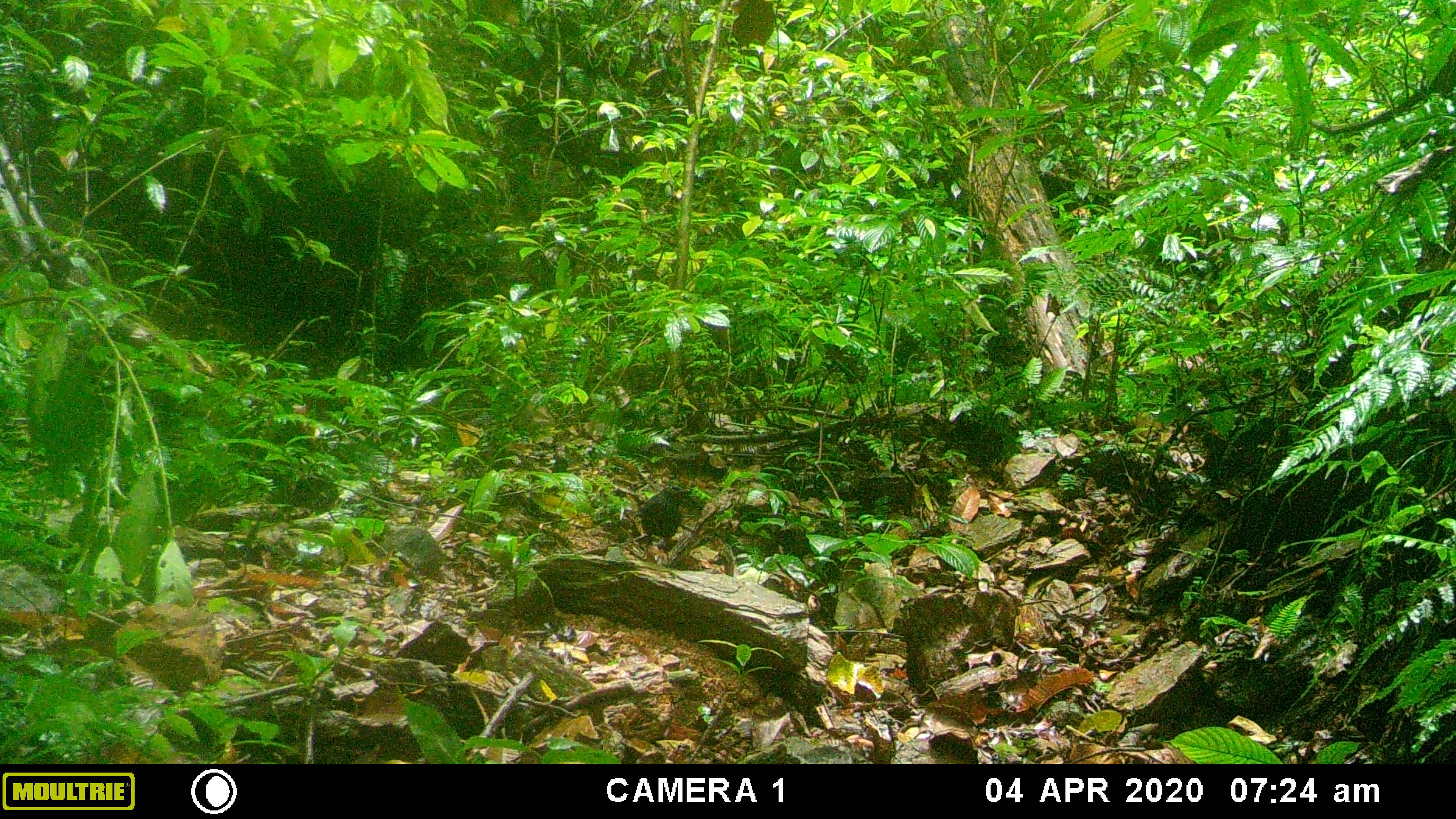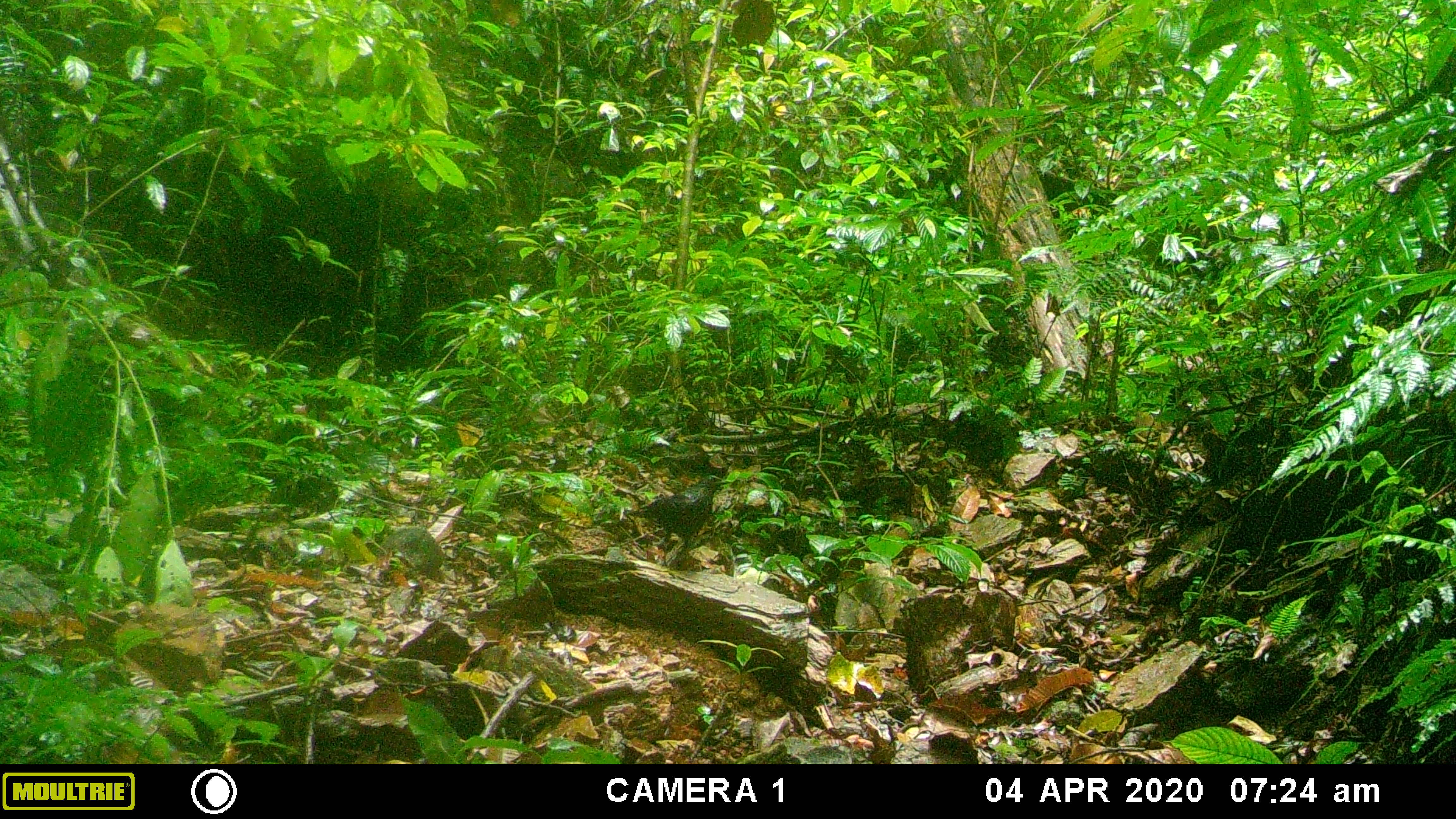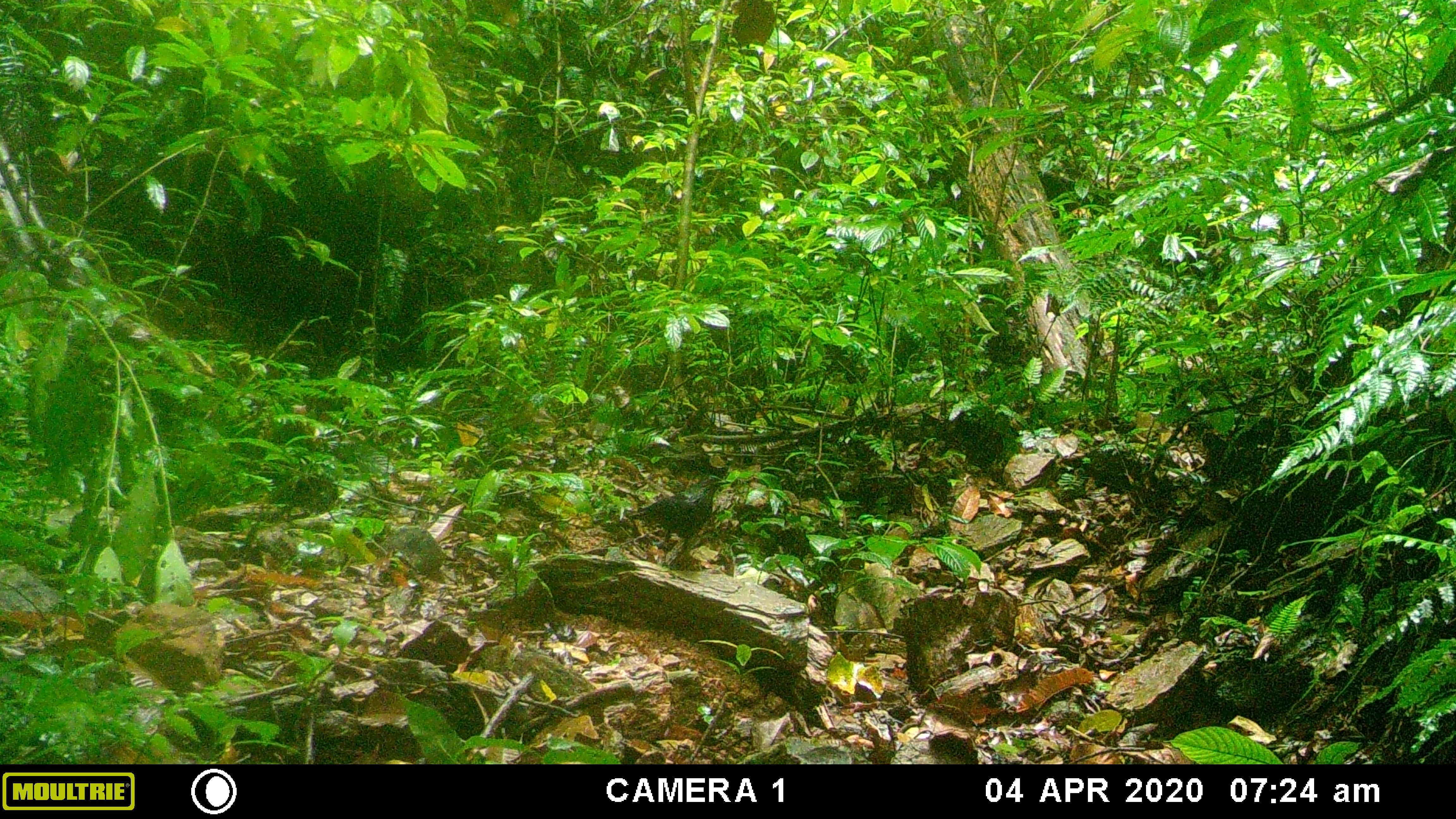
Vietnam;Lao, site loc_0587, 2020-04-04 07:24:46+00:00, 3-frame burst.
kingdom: Animalia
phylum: Chordata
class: Aves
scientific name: Aves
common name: bird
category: unidentified bird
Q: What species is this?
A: Unidentified bird (bird) (Aves).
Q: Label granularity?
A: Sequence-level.